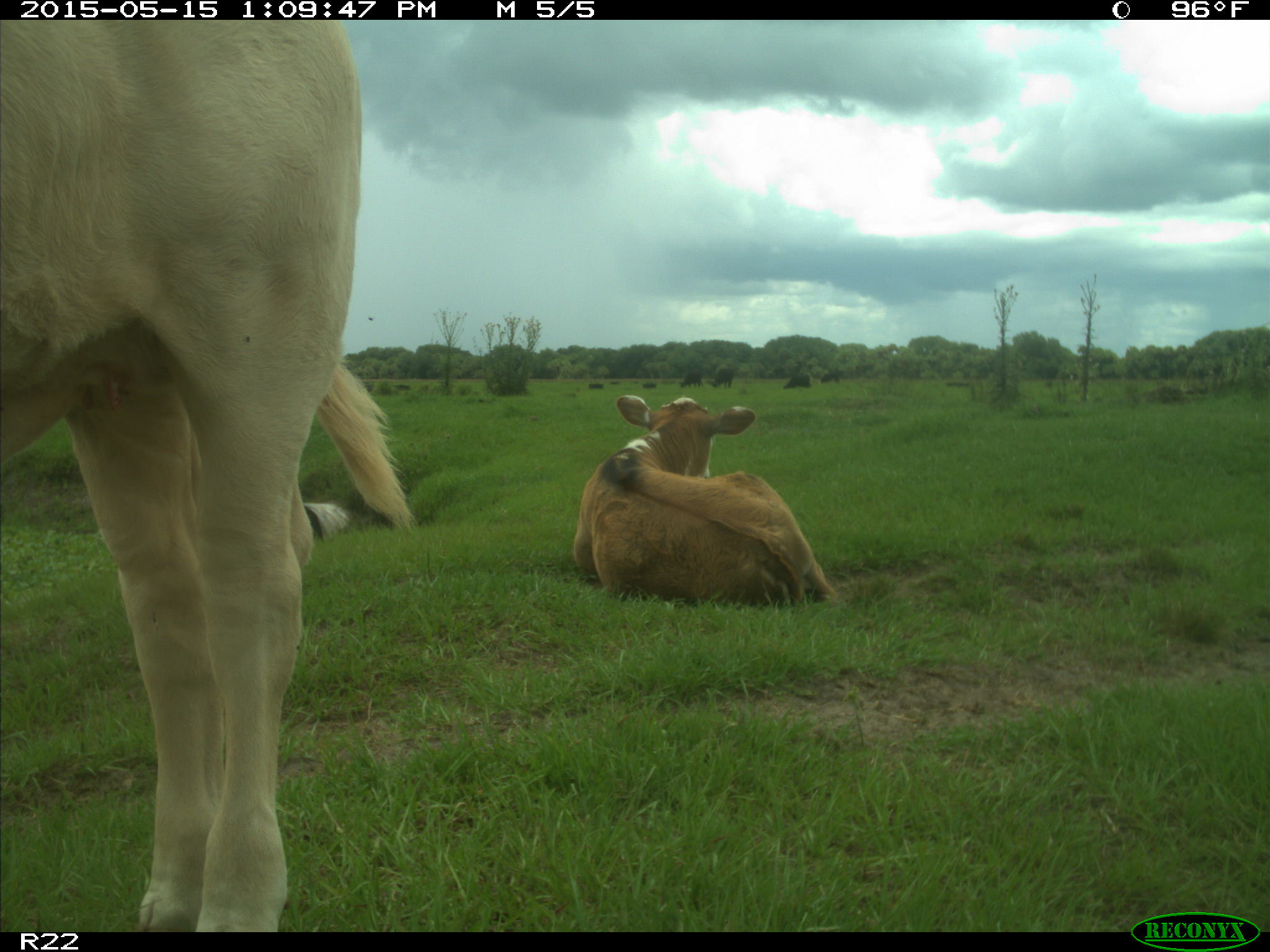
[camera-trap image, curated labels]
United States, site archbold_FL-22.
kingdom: Animalia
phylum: Chordata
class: Mammalia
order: Artiodactyla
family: Bovidae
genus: Bos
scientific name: Bos taurus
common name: domestic cow